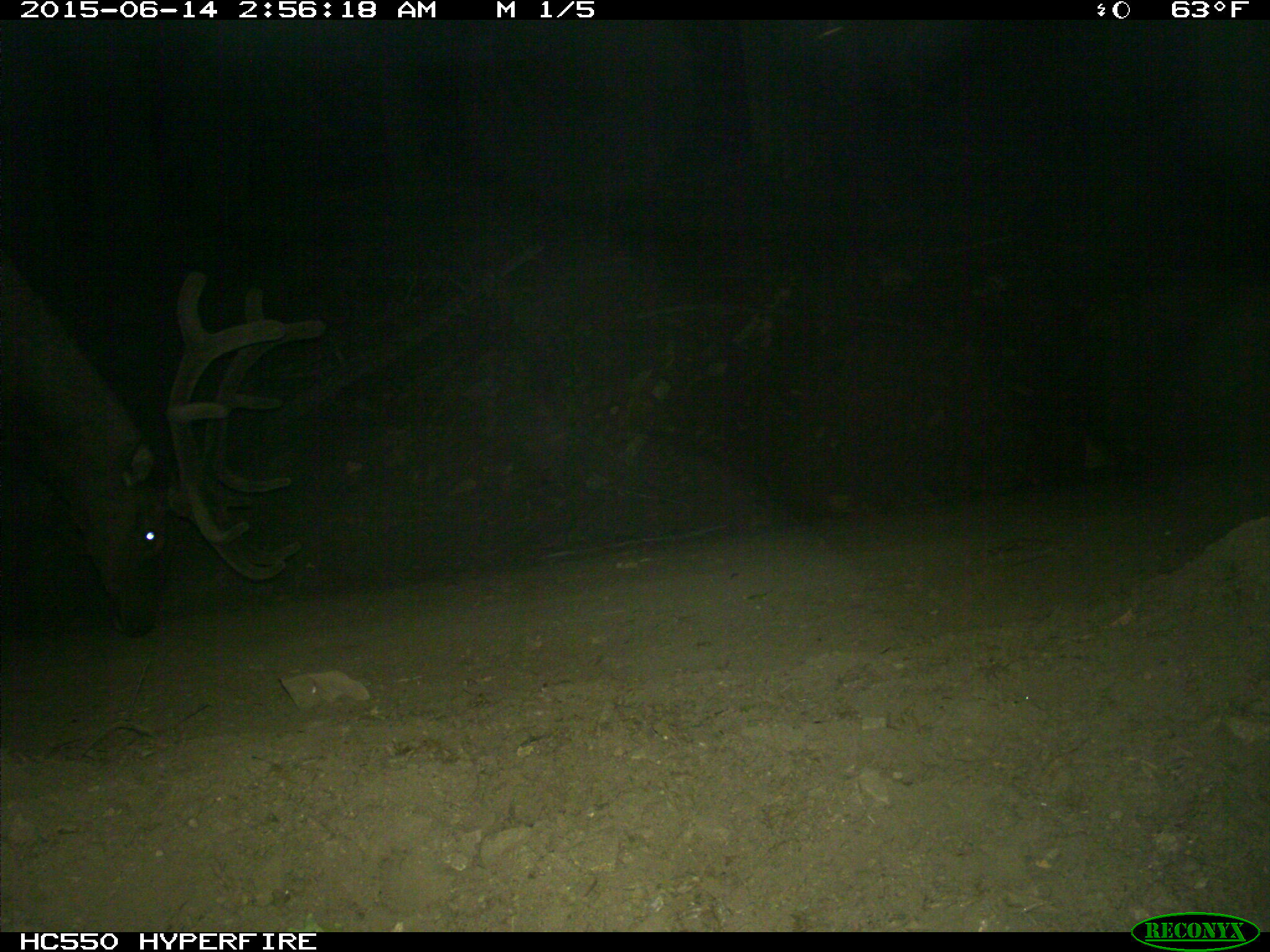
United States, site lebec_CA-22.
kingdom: Animalia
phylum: Chordata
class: Mammalia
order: Artiodactyla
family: Cervidae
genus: Cervus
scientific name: Cervus canadensis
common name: elk